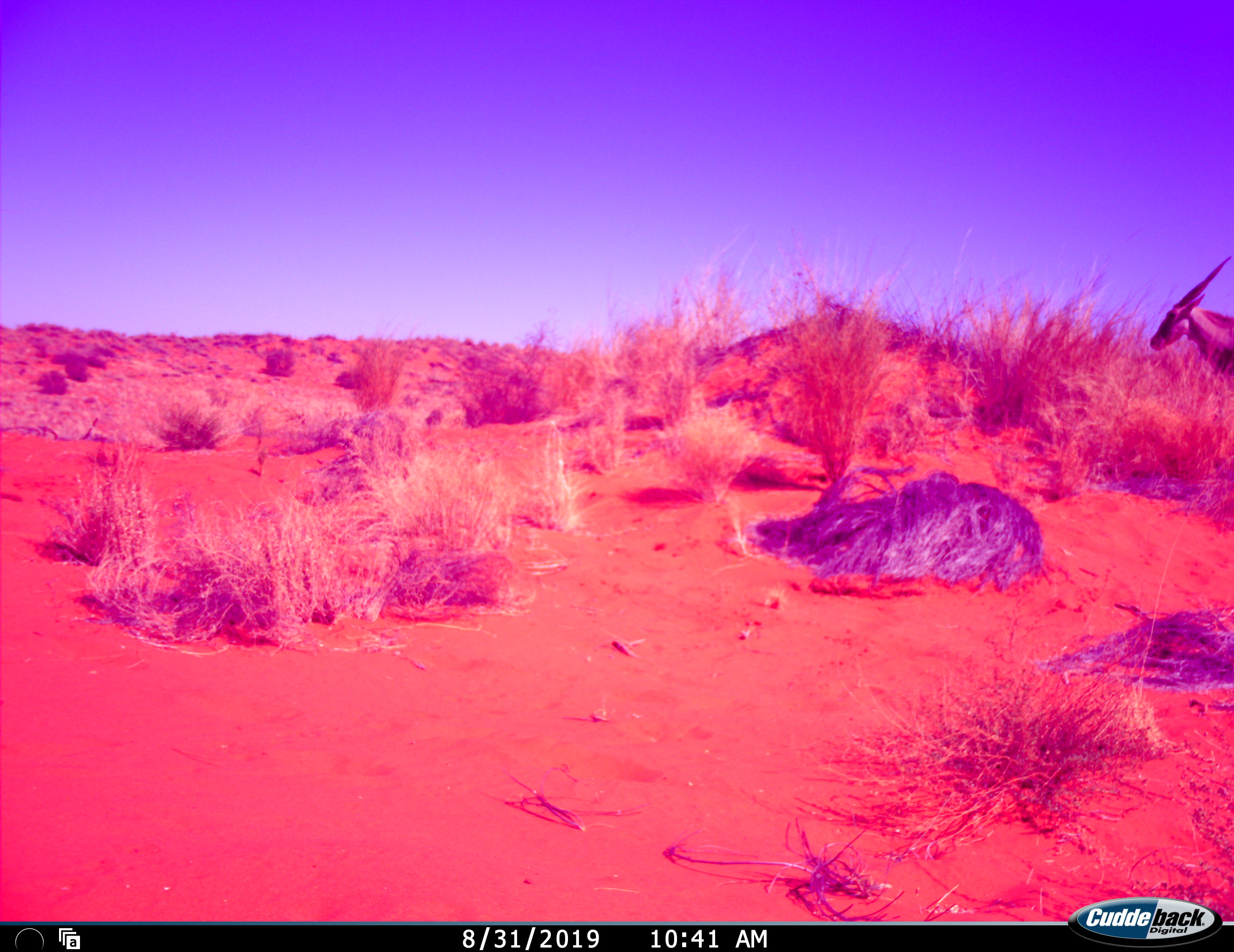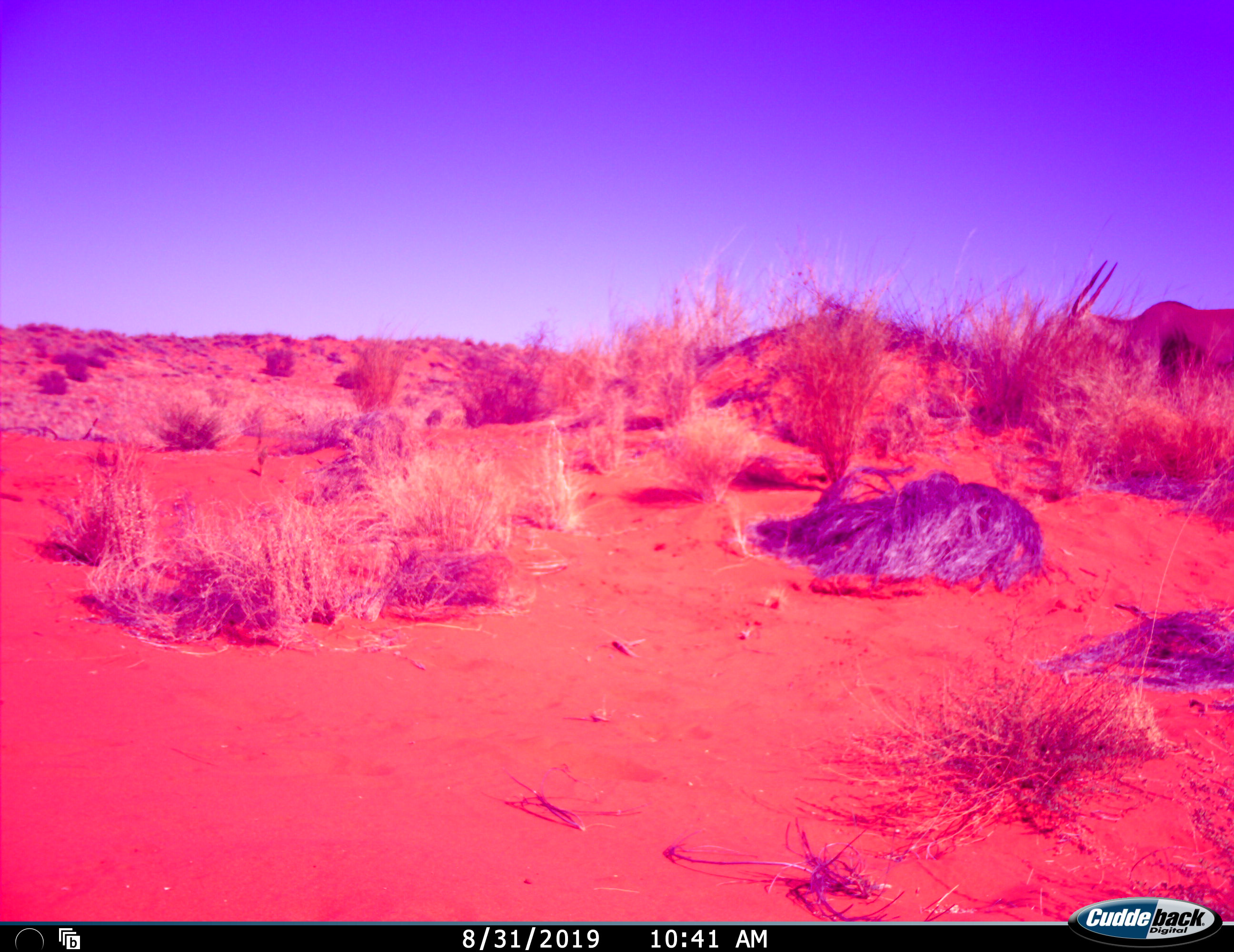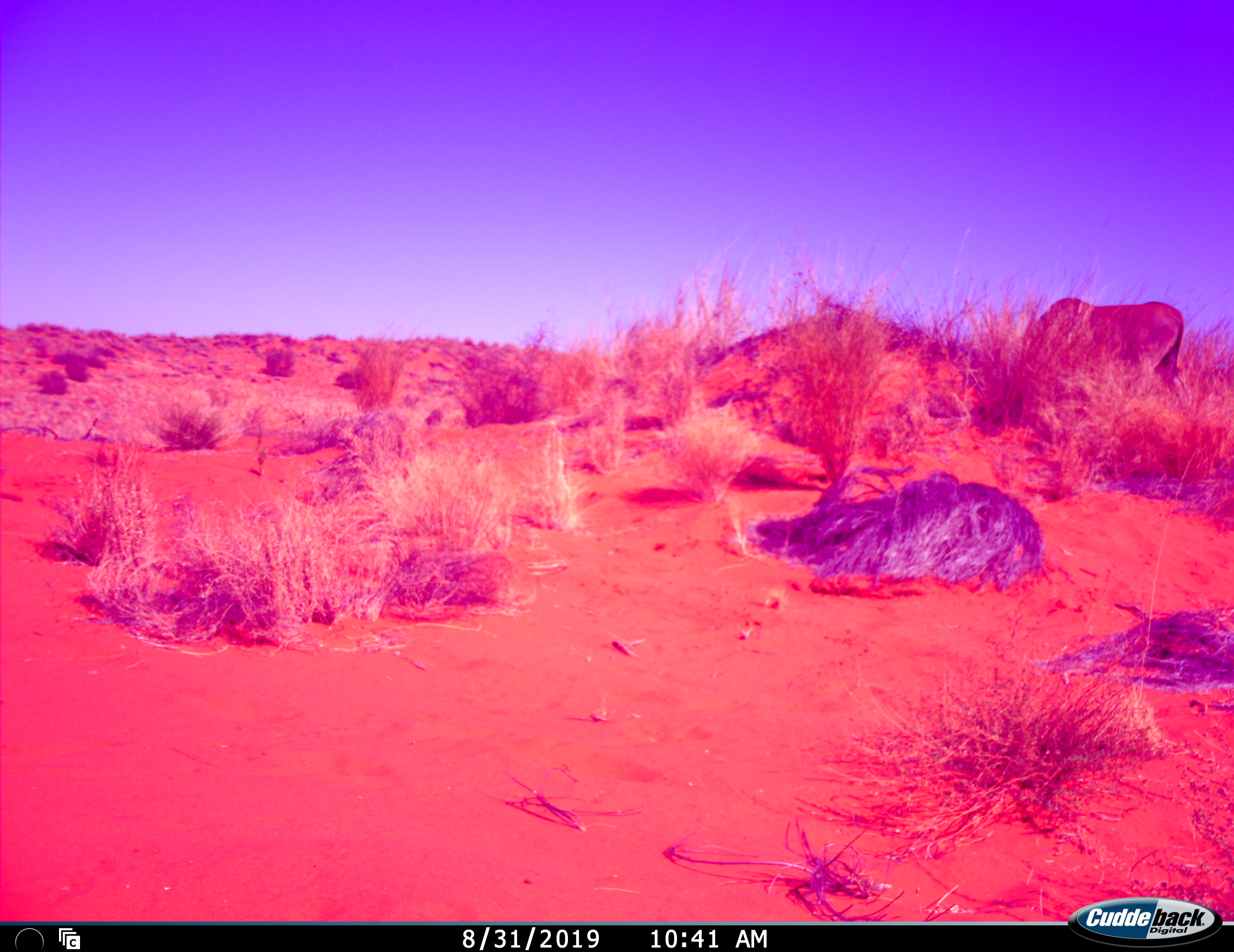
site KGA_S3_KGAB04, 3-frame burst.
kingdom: Animalia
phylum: Chordata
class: Mammalia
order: Artiodactyla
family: Bovidae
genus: Tragelaphus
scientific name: Tragelaphus oryx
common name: eland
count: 1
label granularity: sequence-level